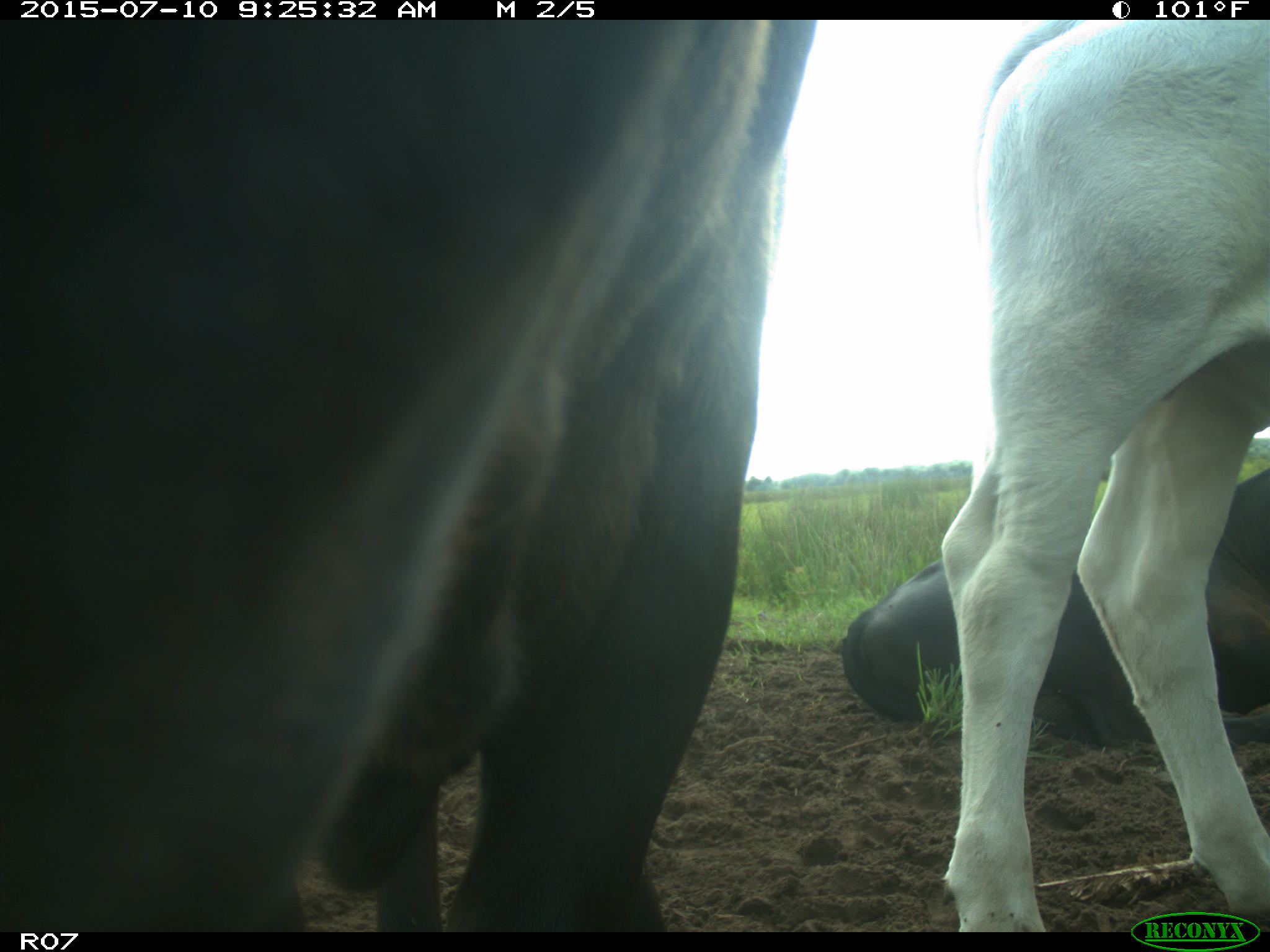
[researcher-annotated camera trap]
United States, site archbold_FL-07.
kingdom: Animalia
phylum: Chordata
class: Mammalia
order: Artiodactyla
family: Bovidae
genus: Bos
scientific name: Bos taurus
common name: domestic cow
Bos taurus (domestic cow).